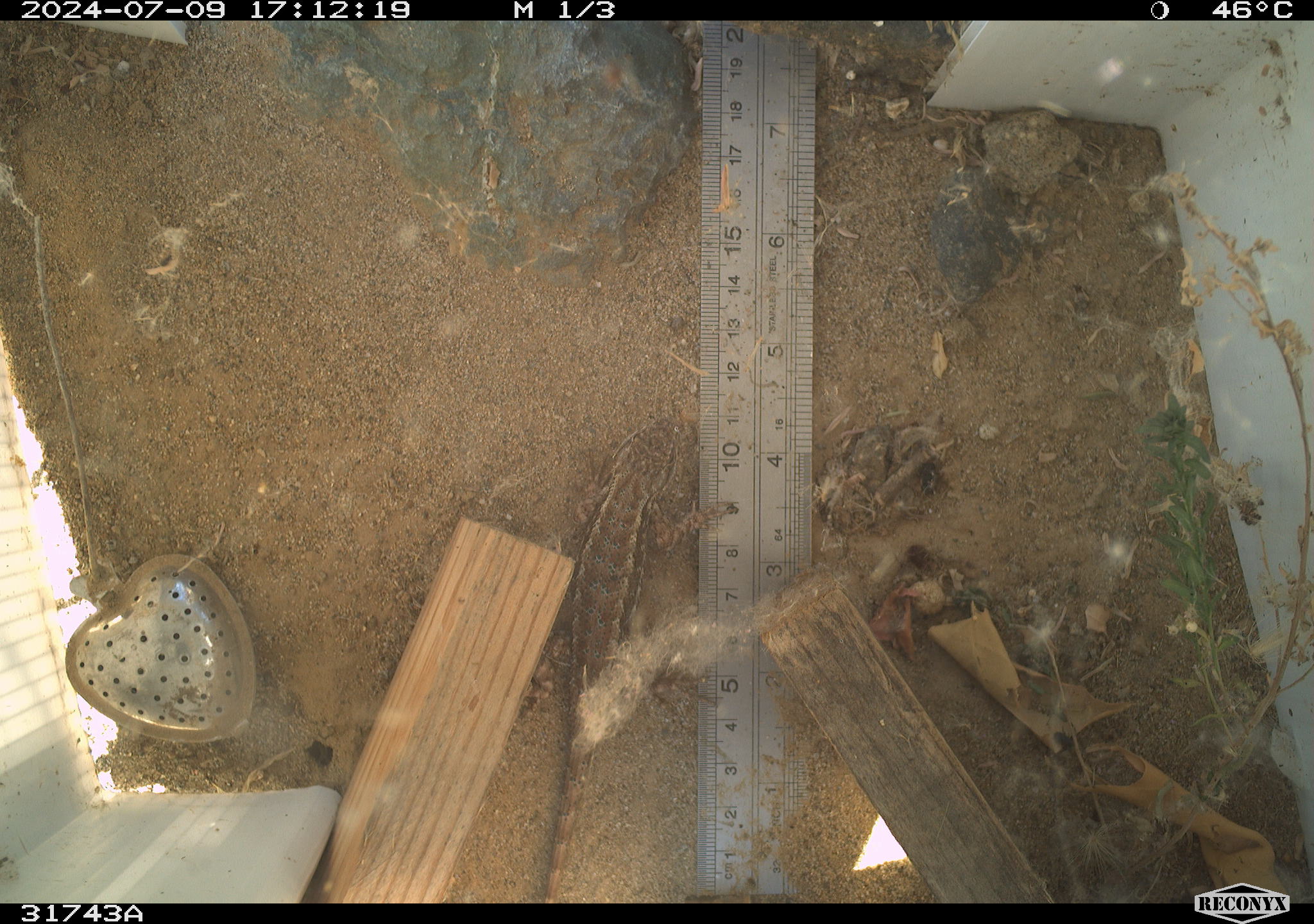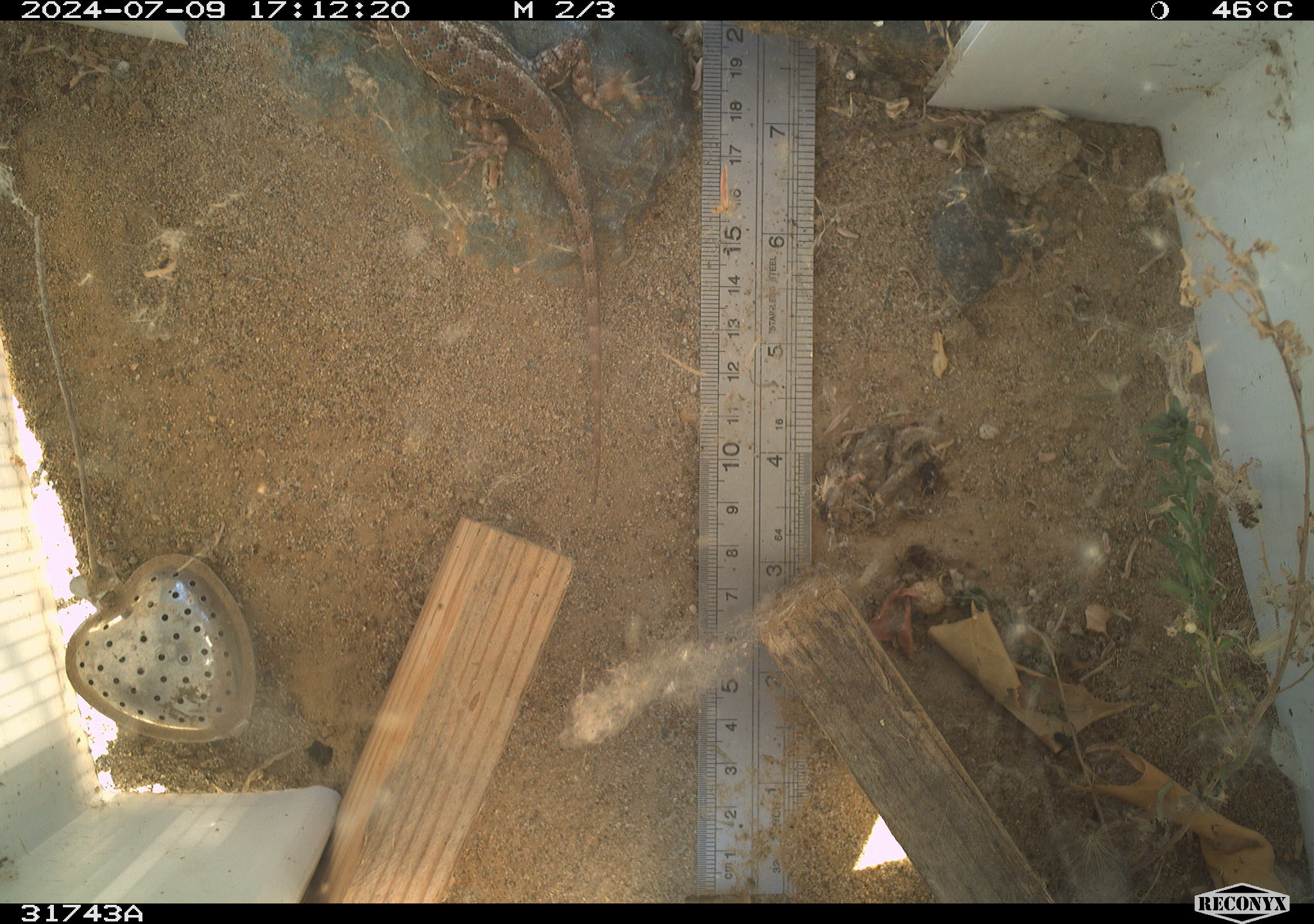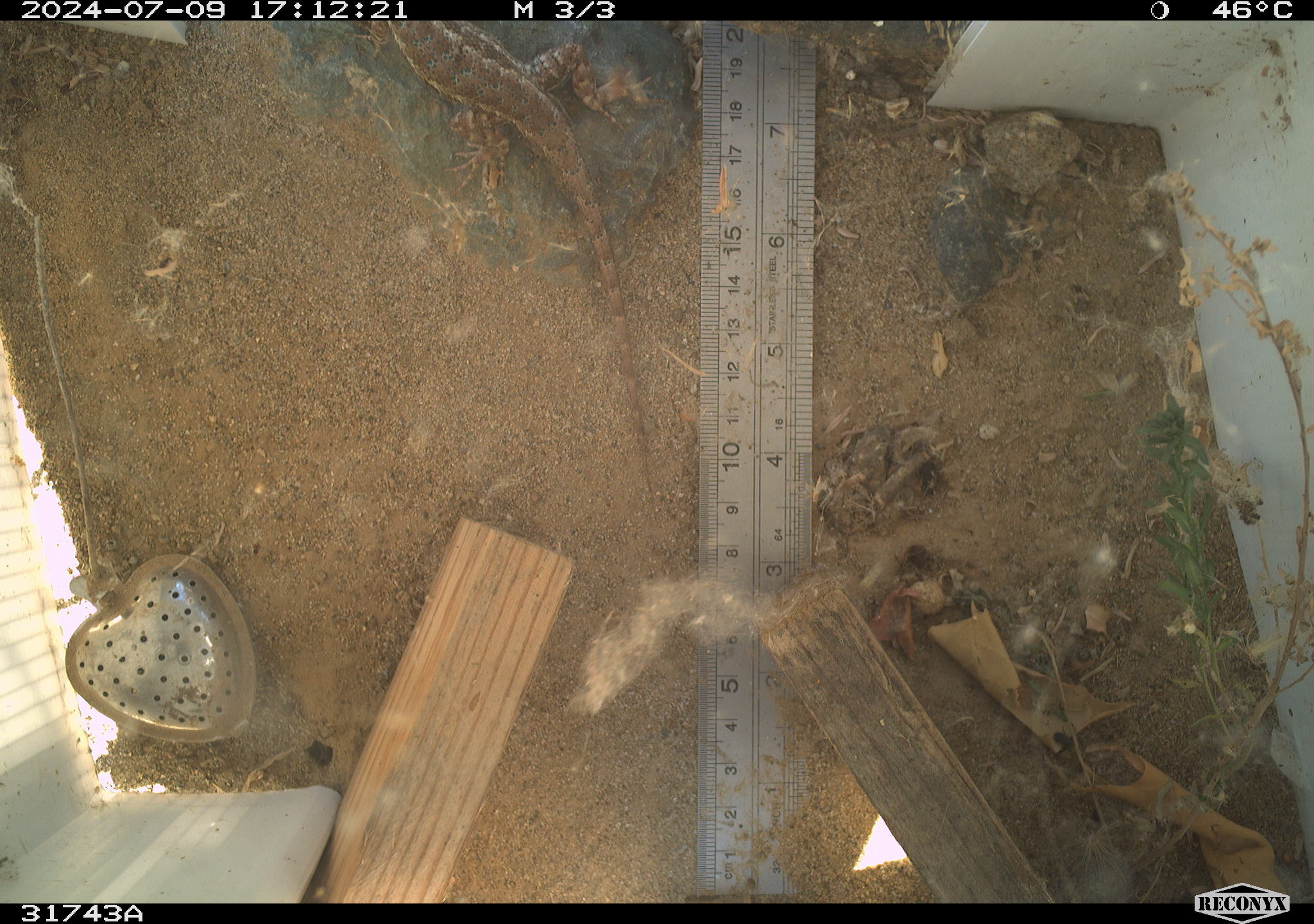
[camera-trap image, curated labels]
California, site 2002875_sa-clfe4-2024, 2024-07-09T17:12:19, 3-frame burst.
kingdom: Animalia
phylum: Chordata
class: Reptilia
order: Squamata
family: Phrynosomatidae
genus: Sceloporus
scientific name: Sceloporus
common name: spiny lizards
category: sceloporus species